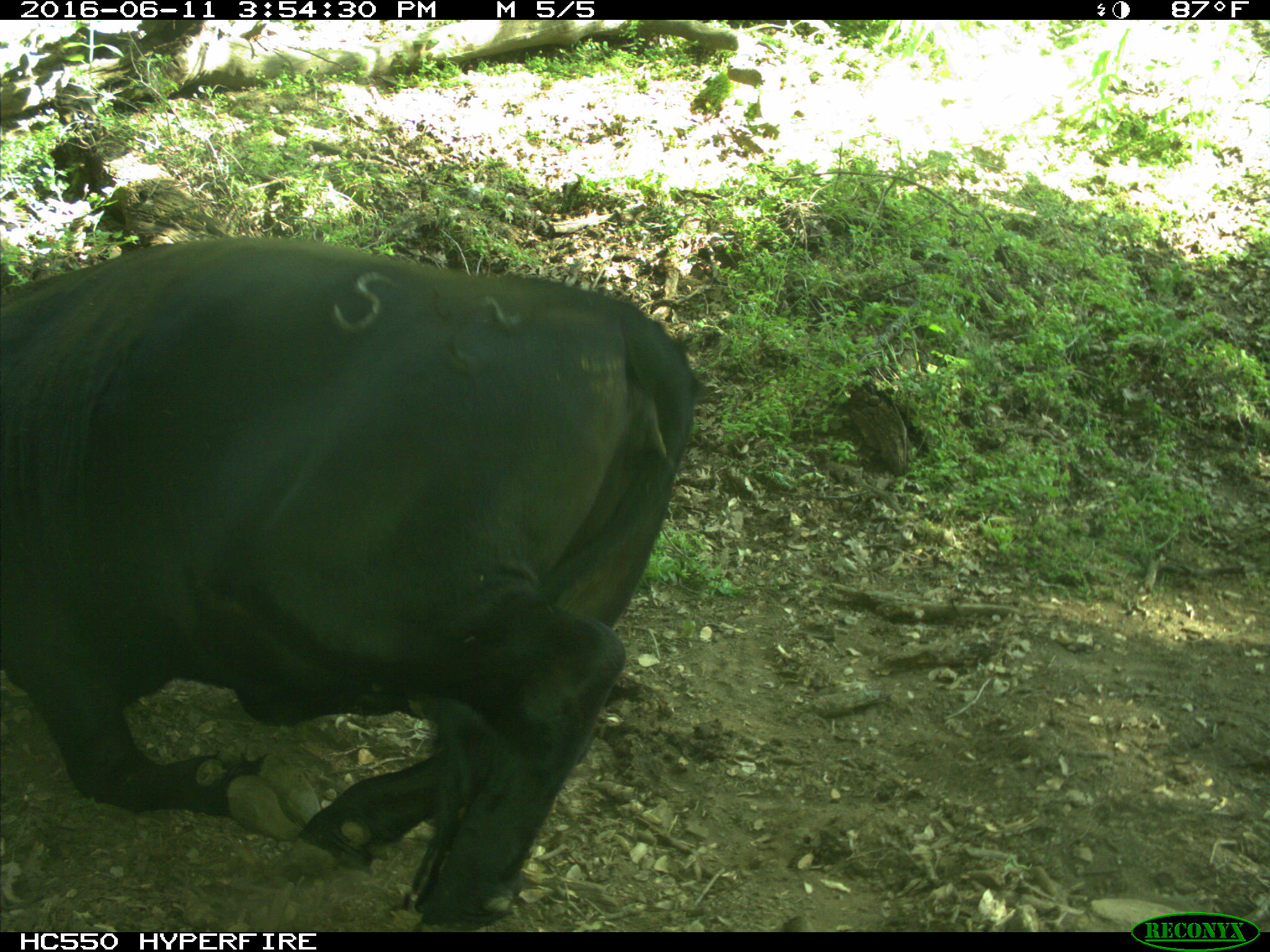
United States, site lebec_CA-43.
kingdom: Animalia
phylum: Chordata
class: Mammalia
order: Artiodactyla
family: Bovidae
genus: Bos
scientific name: Bos taurus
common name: domestic cow